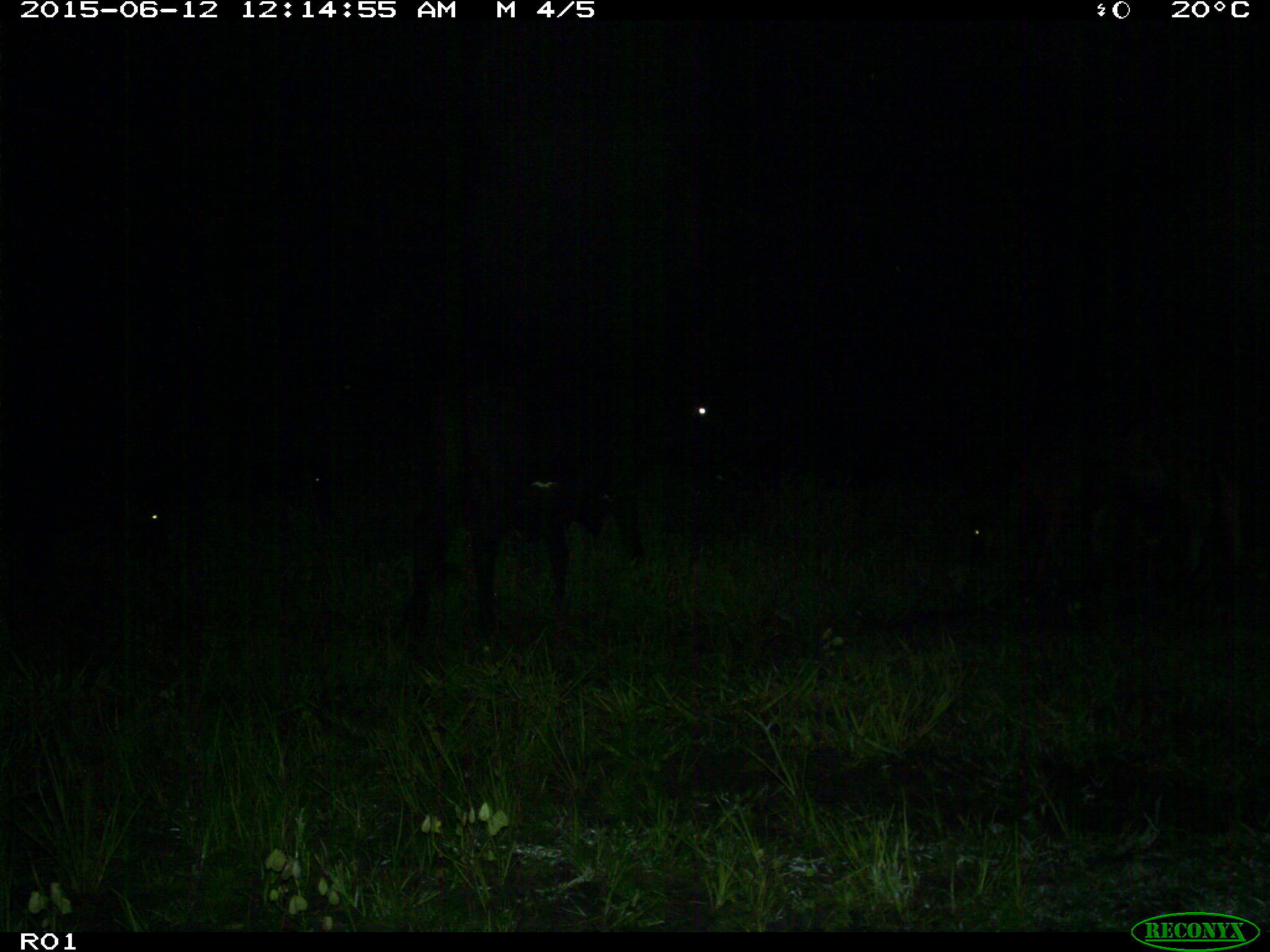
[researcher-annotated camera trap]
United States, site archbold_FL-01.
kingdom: Animalia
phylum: Chordata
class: Mammalia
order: Artiodactyla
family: Bovidae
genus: Bos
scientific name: Bos taurus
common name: domestic cow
Bos taurus (domestic cow).